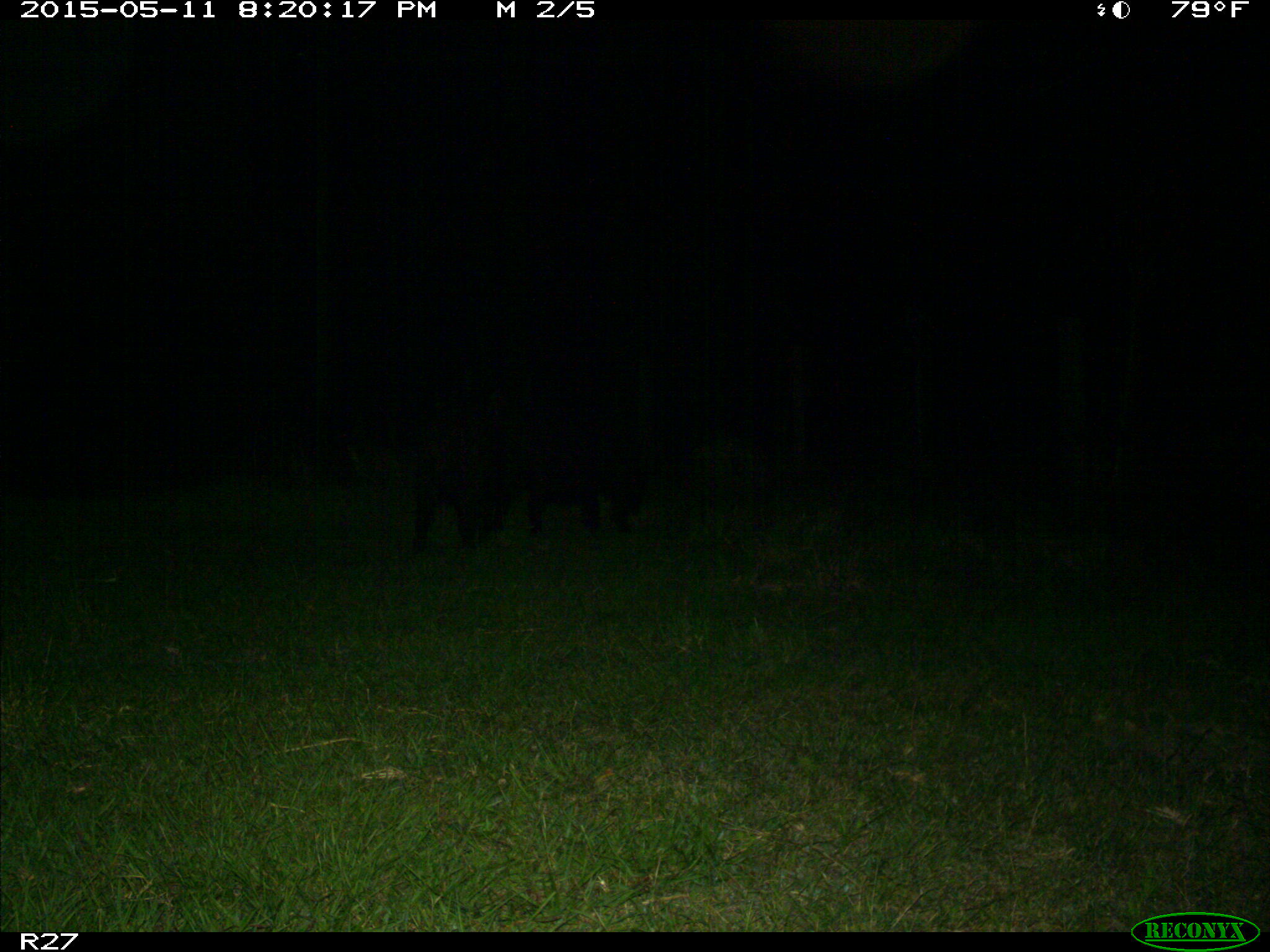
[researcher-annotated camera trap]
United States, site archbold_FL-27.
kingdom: Animalia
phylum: Chordata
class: Mammalia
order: Artiodactyla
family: Suidae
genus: Sus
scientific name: Sus scrofa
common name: wild boar